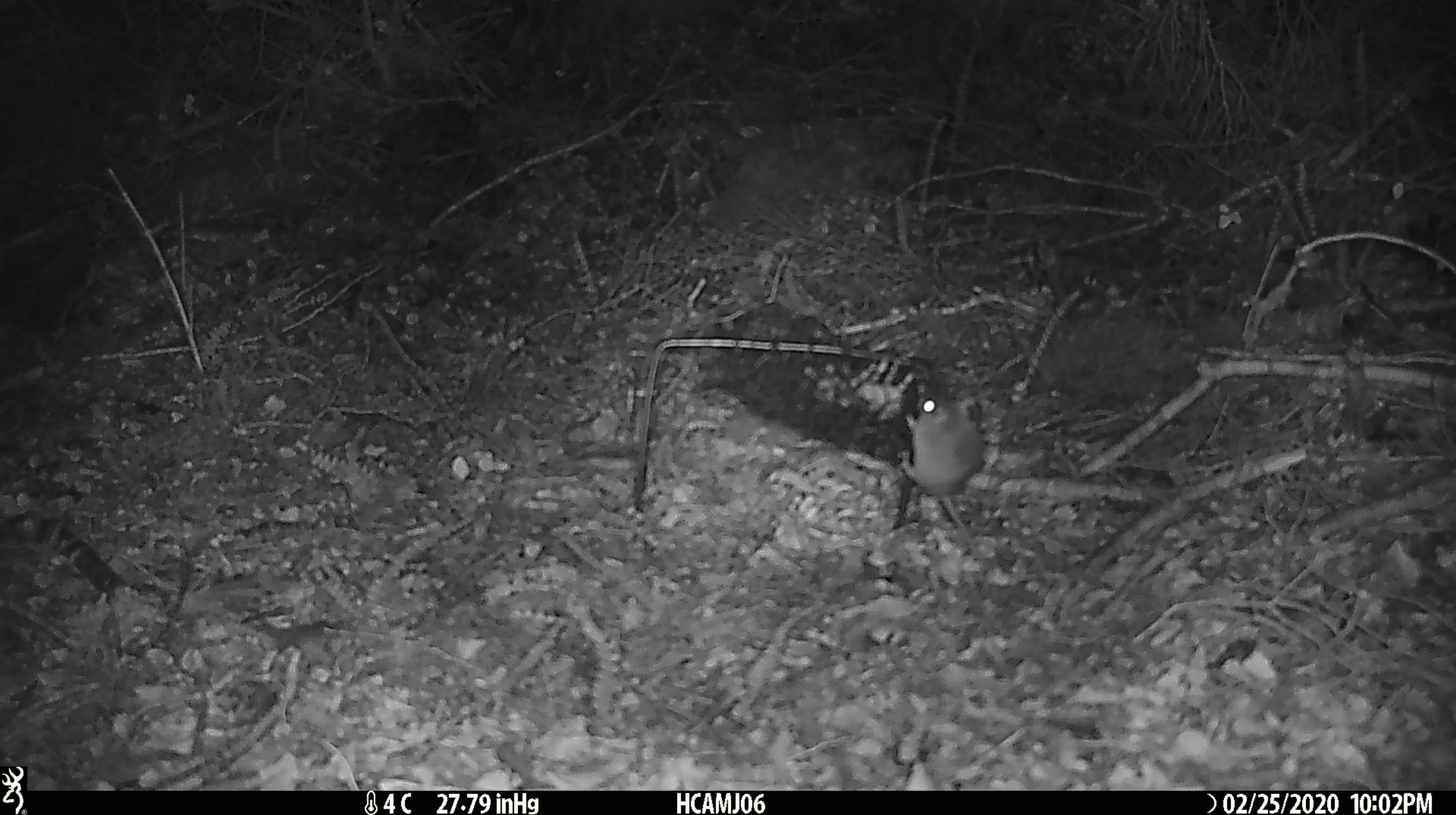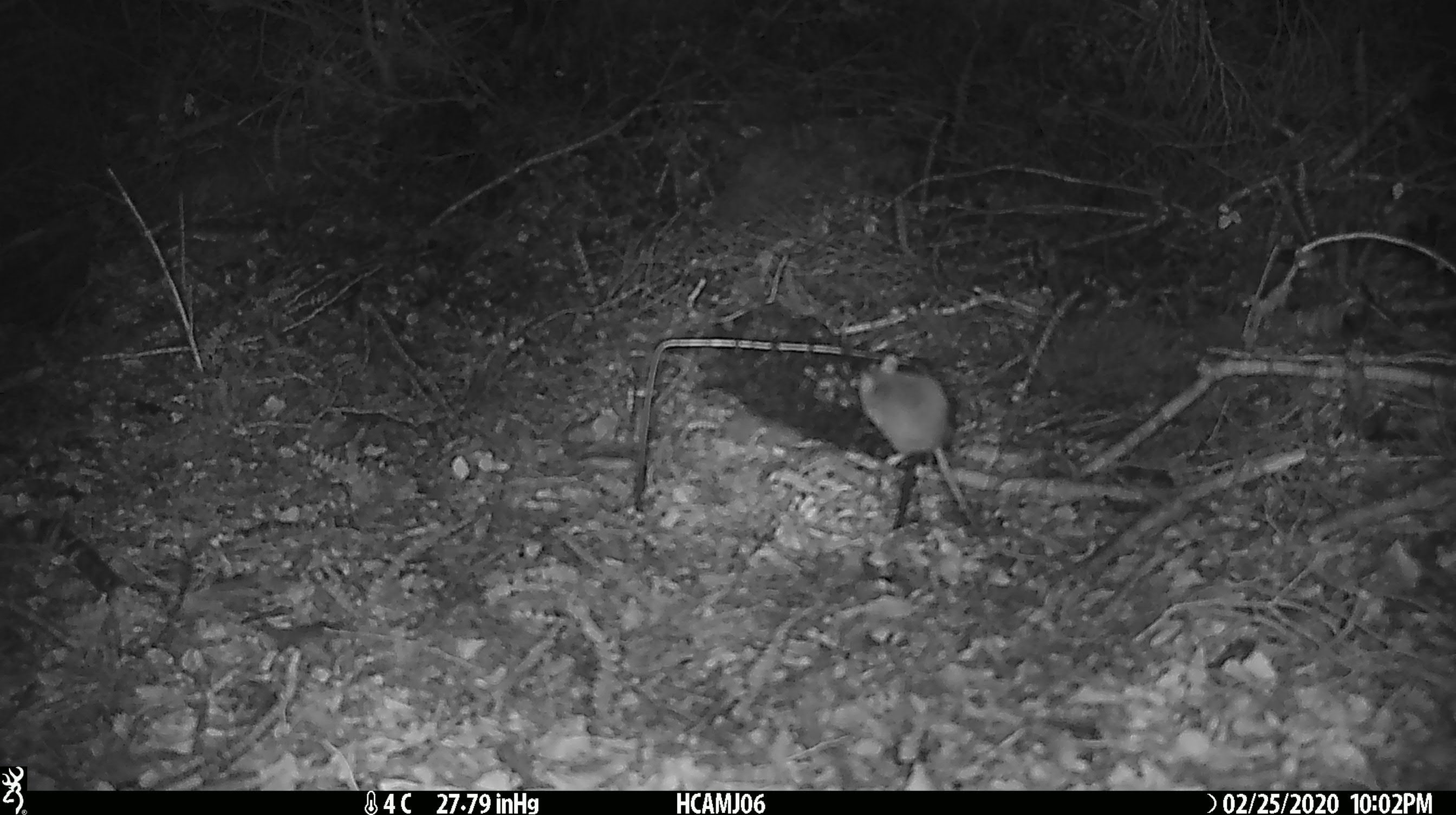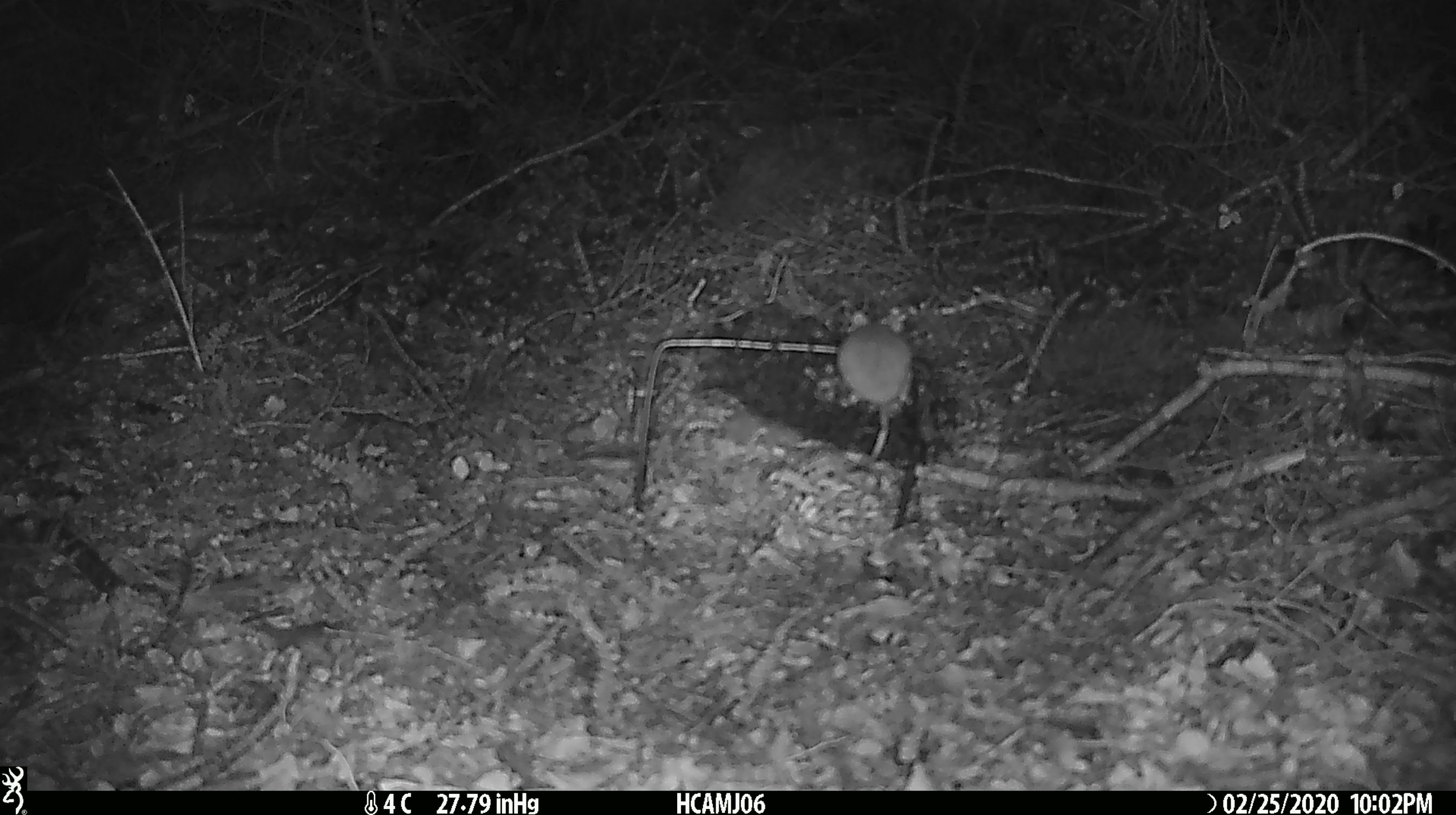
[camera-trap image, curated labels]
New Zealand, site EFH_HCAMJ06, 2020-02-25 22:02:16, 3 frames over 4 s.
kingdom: Animalia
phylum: Chordata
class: Mammalia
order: Rodentia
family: Muridae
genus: Mus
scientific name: Mus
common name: mouse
Mouse (Mus).